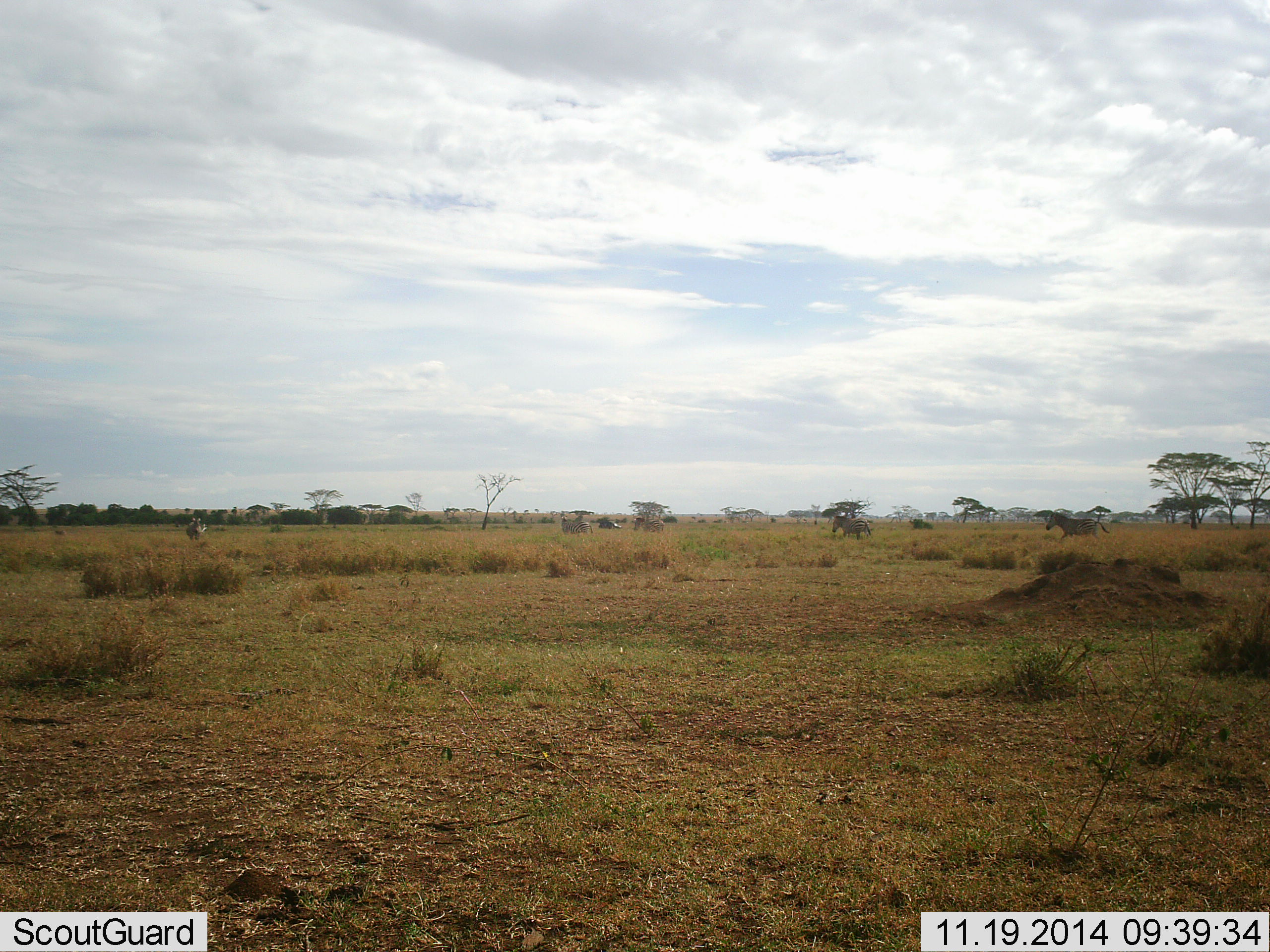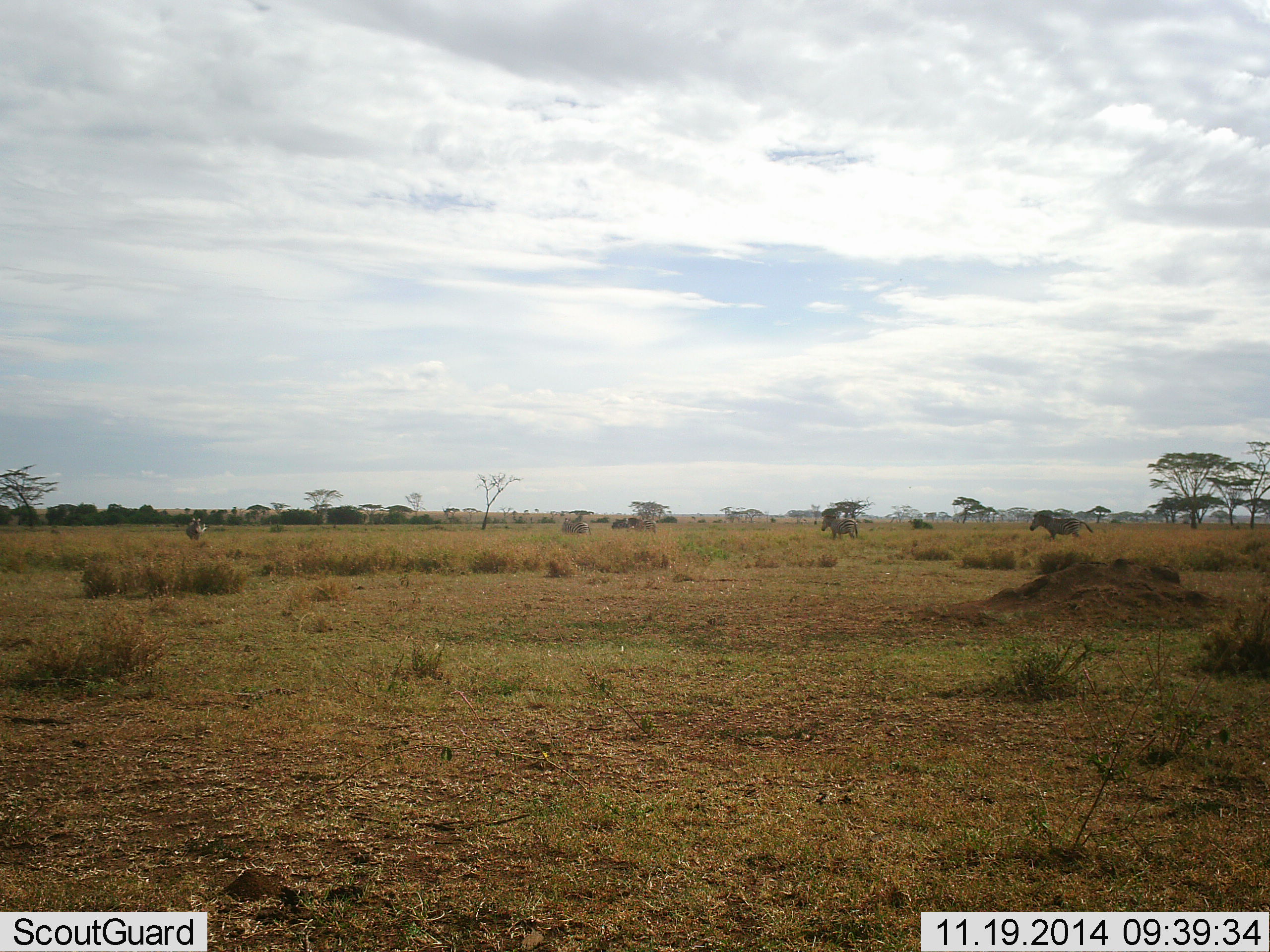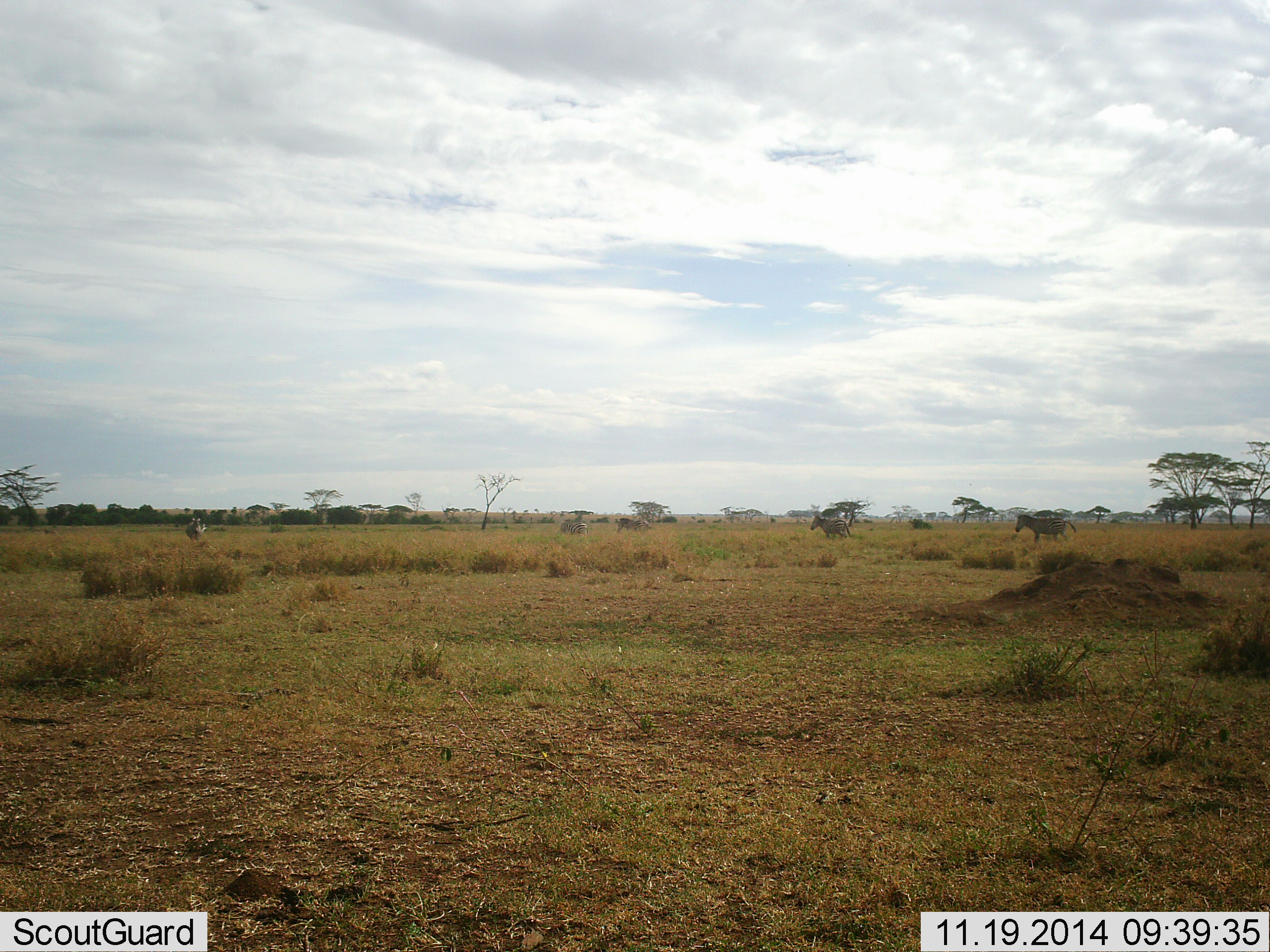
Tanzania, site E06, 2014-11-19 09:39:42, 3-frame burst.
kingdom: Animalia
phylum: Chordata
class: Mammalia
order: Perissodactyla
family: Equidae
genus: Equus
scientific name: Equus quagga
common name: plains zebra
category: zebra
Zebra (plains zebra) (Equus quagga), count 5. Behavior (volunteer vote fractions): standing 23%, resting 0%, moving 92%, interacting 0%. Young present (vote fraction): 0%. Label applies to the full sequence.